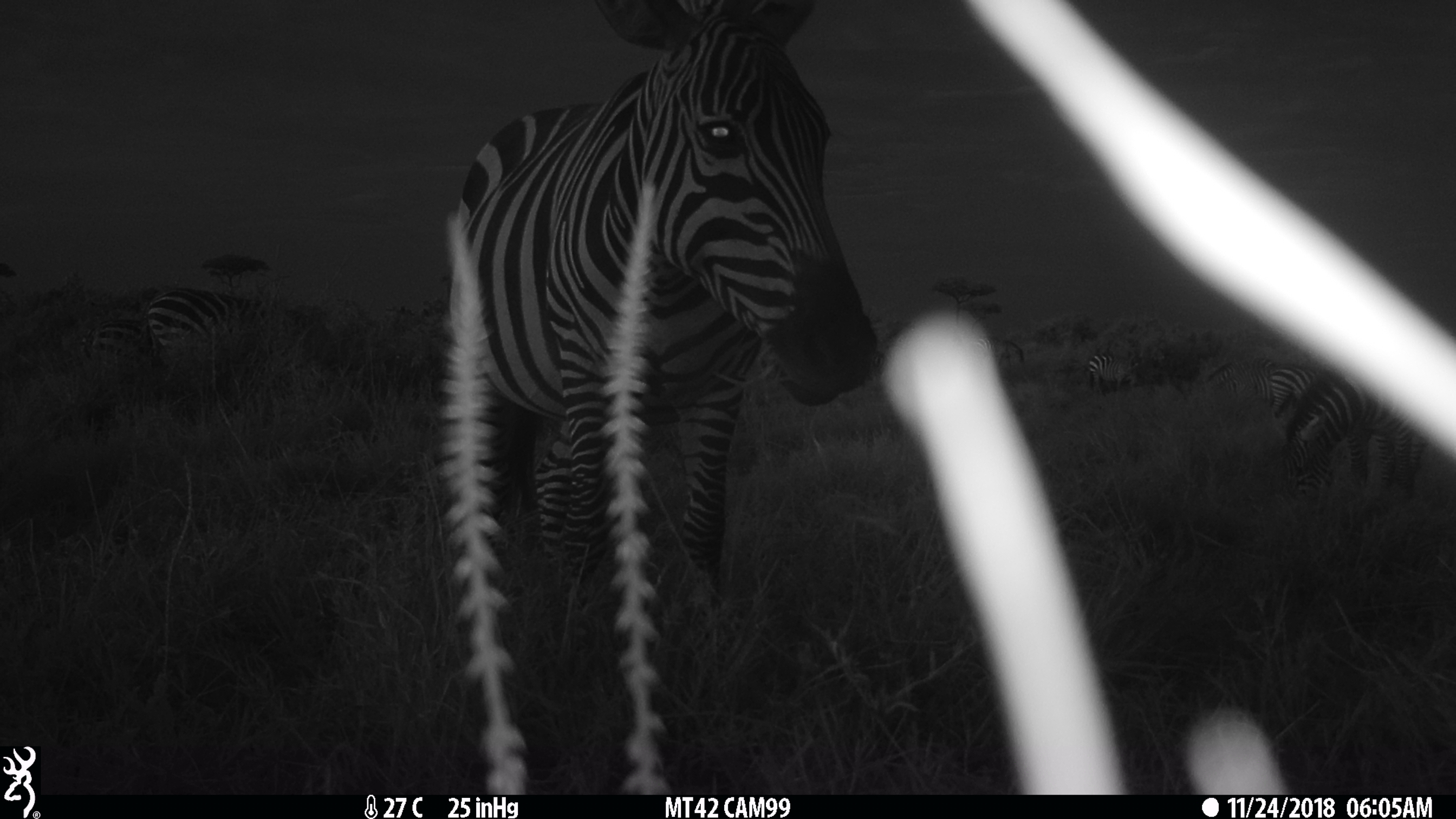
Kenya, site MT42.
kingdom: Animalia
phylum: Chordata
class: Mammalia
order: Perissodactyla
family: Equidae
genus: Equus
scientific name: Equus quagga burchellii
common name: burchell's zebra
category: zebra